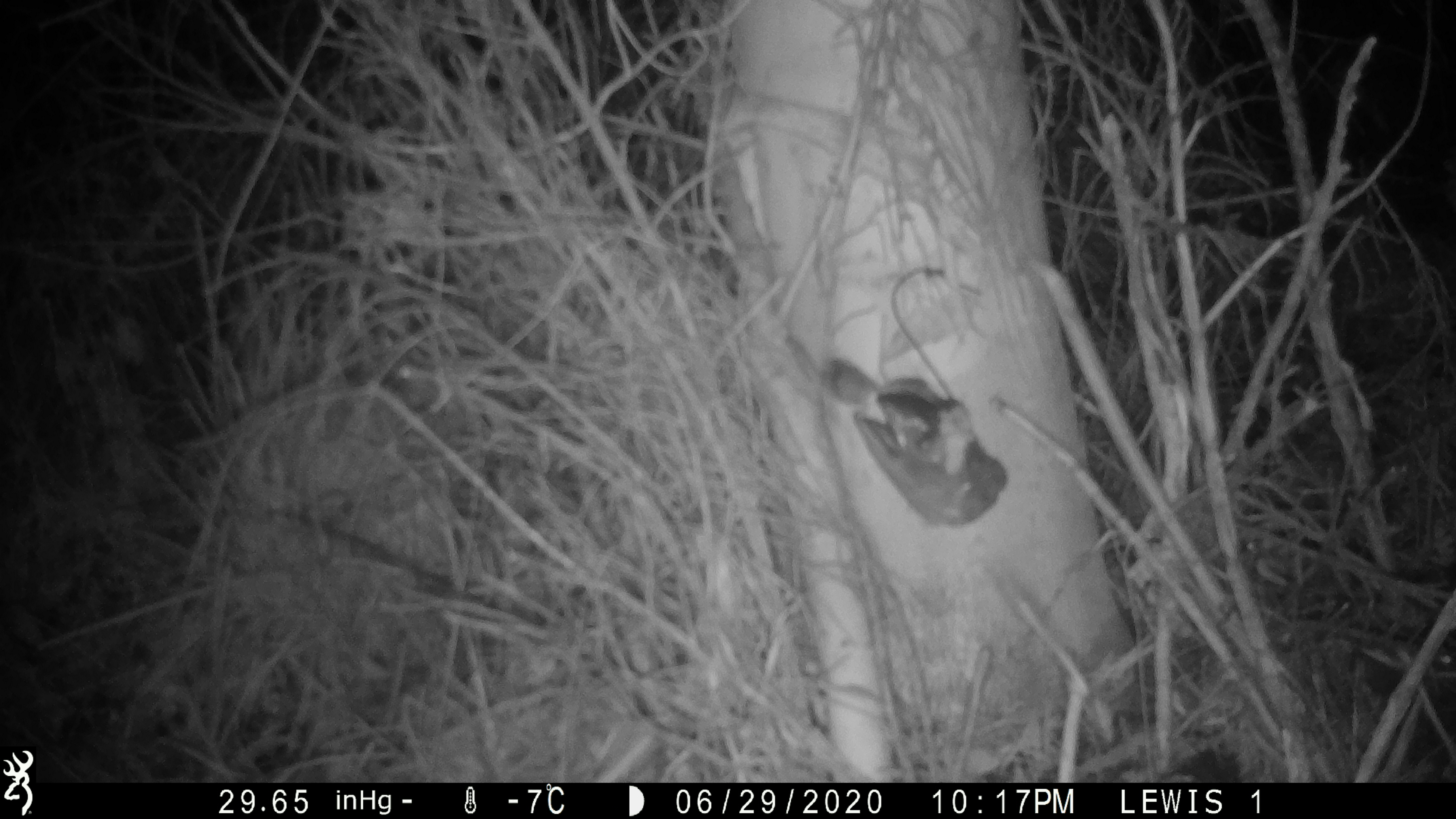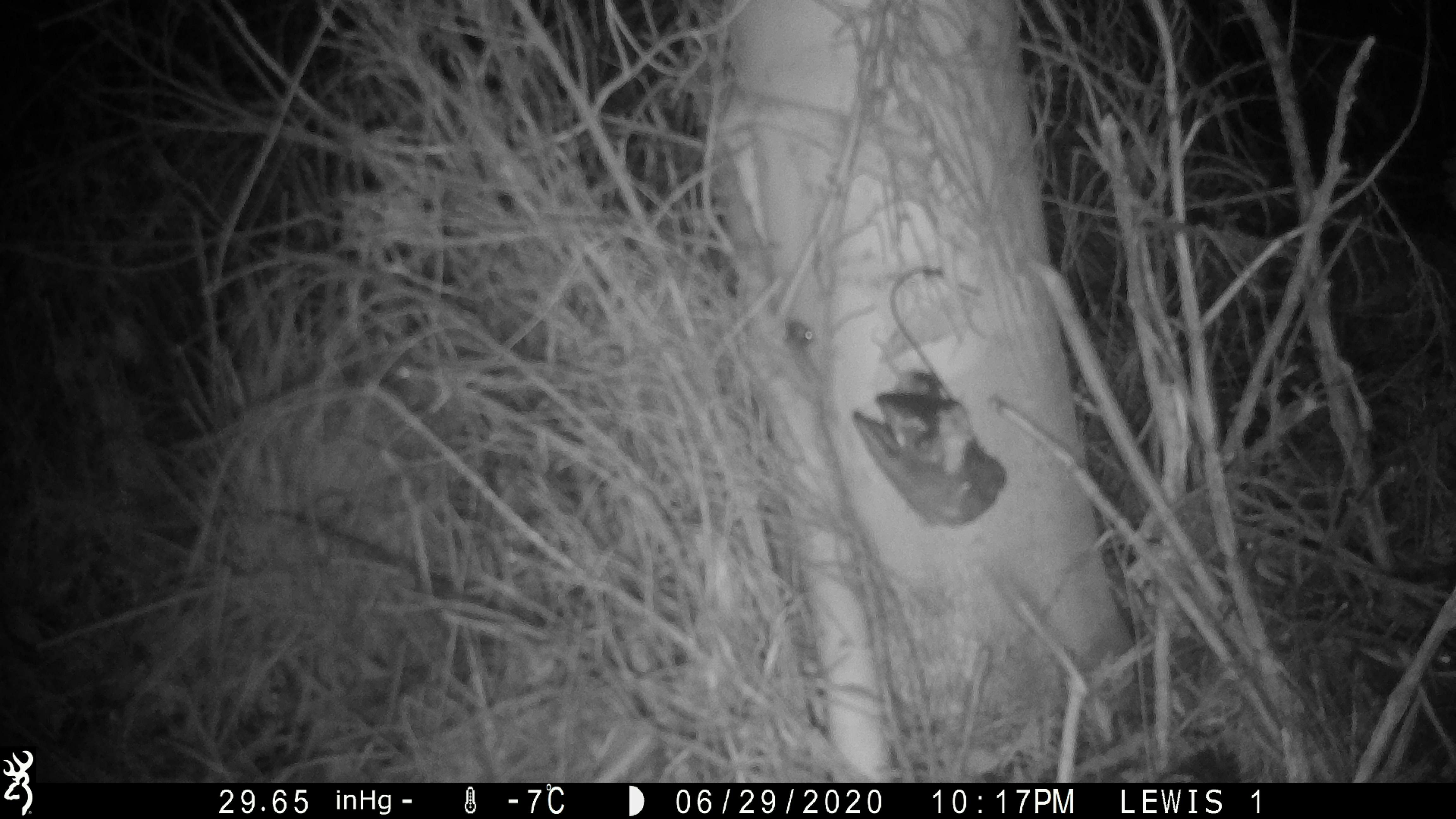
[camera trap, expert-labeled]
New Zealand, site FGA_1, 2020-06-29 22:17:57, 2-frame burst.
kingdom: Animalia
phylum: Chordata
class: Mammalia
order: Rodentia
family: Muridae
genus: Mus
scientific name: Mus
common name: mouse